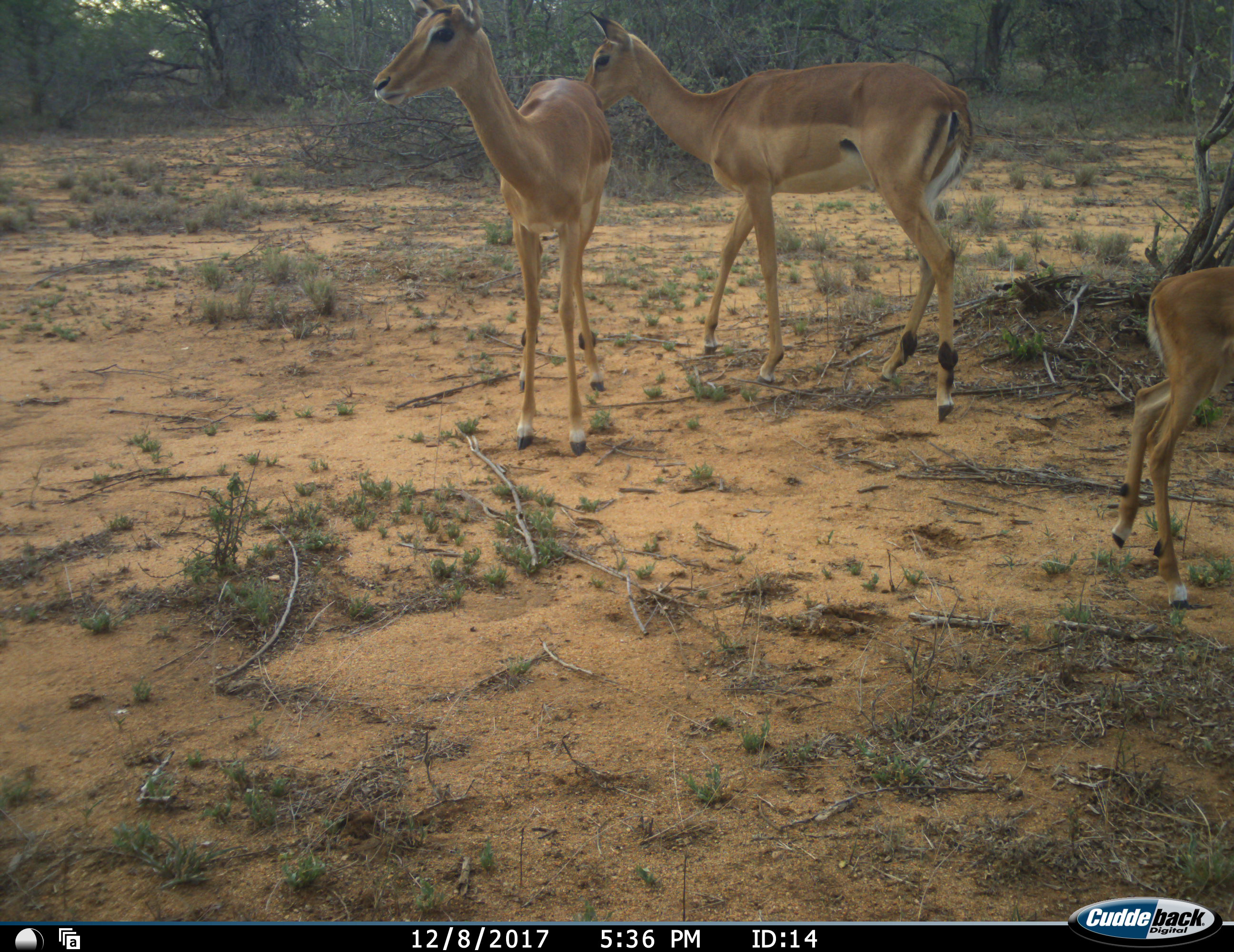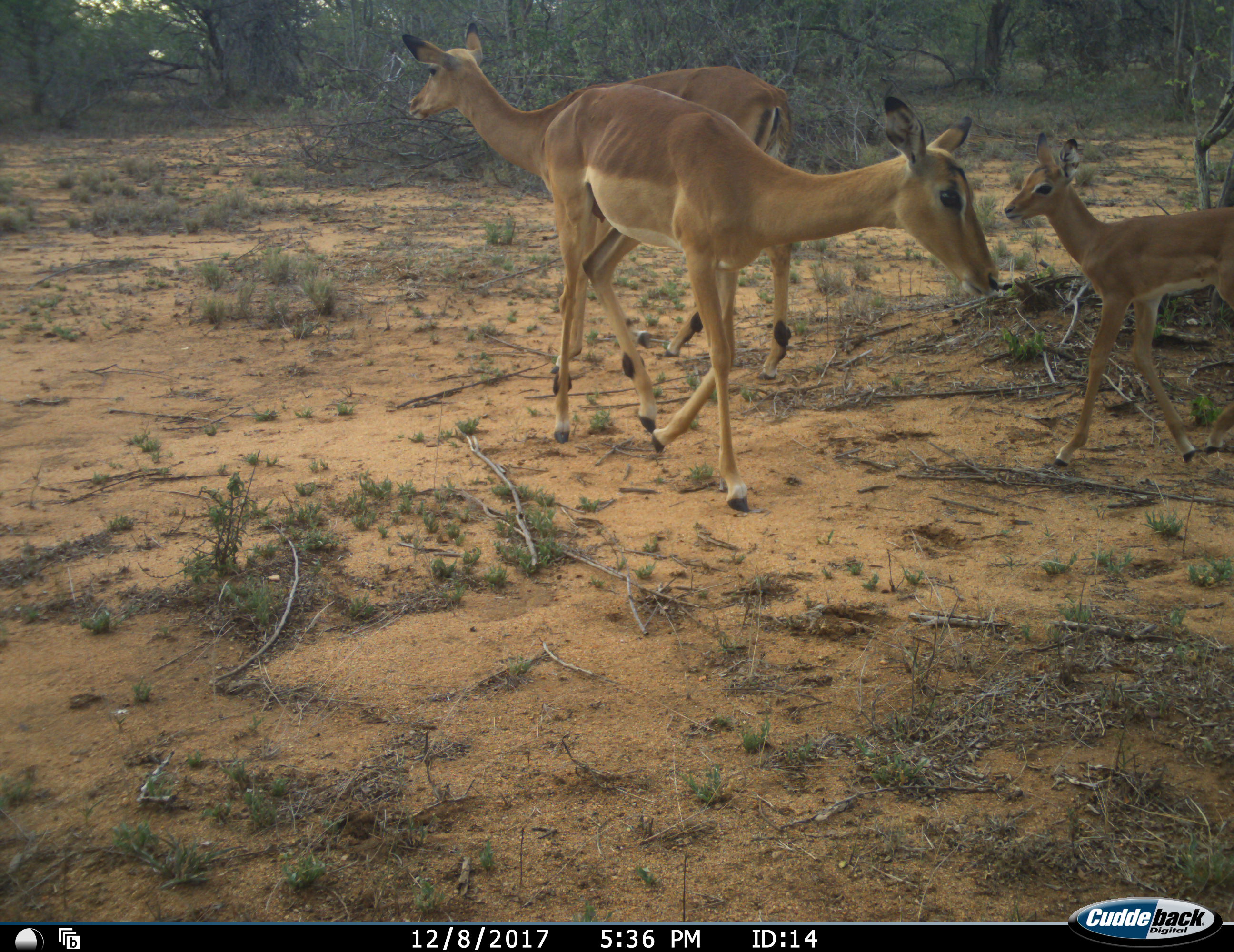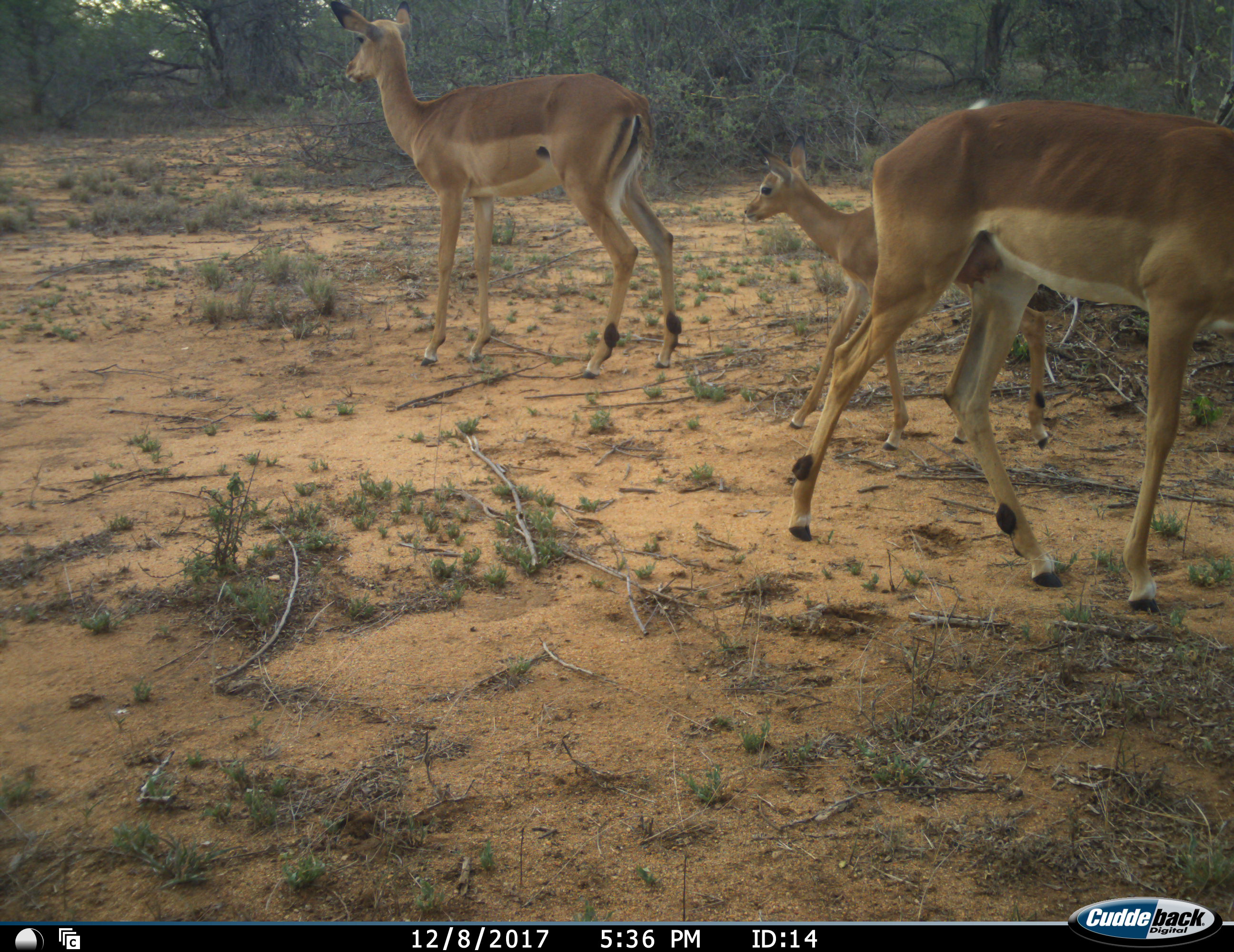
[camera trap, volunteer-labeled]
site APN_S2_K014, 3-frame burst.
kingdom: Animalia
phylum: Chordata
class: Mammalia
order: Artiodactyla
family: Bovidae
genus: Aepyceros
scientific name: Aepyceros melampus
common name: impala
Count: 3.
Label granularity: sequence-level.